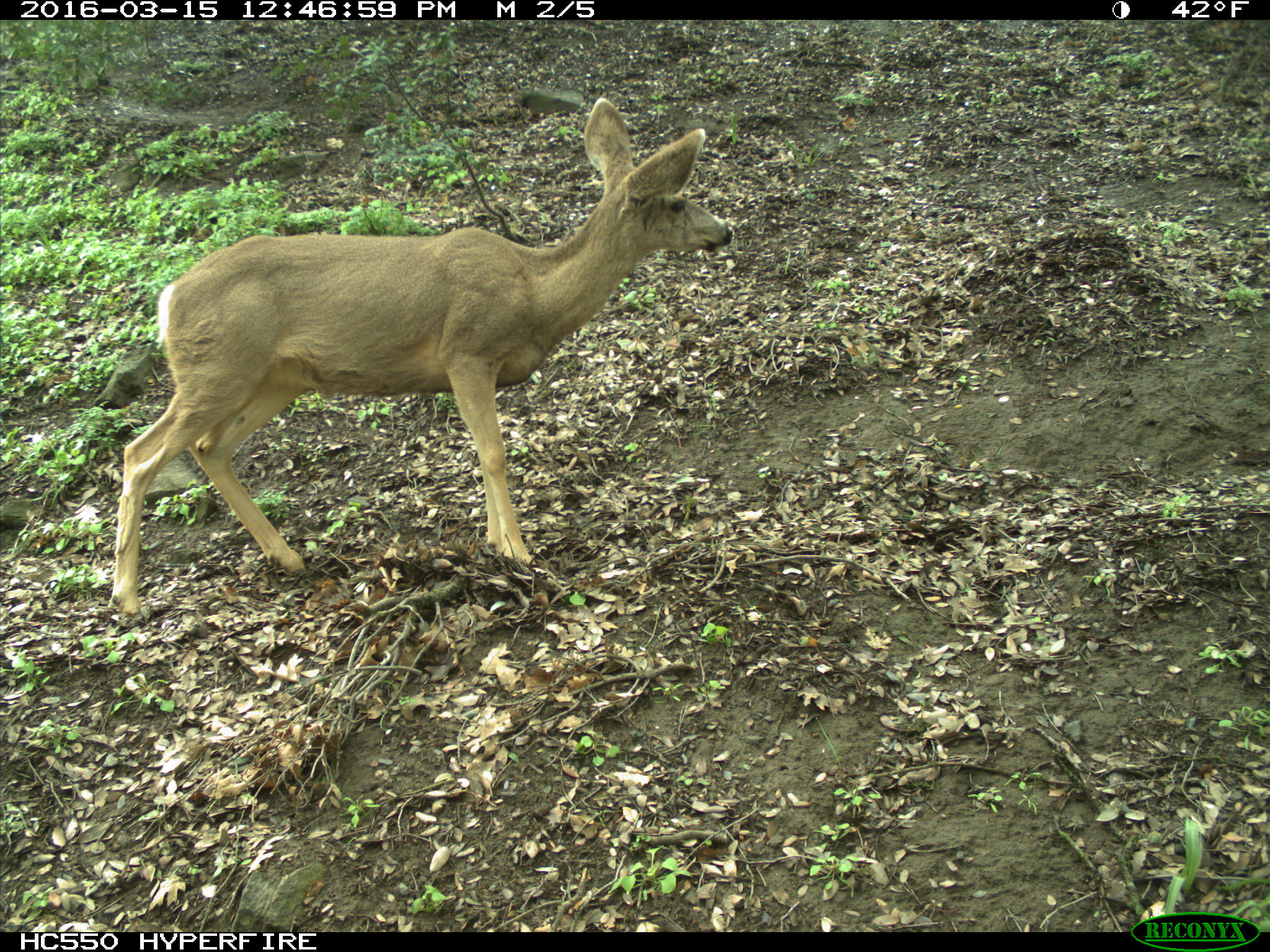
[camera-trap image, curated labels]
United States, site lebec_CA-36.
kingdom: Animalia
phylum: Chordata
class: Mammalia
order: Artiodactyla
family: Cervidae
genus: Odocoileus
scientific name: Odocoileus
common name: deer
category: unidentified deer